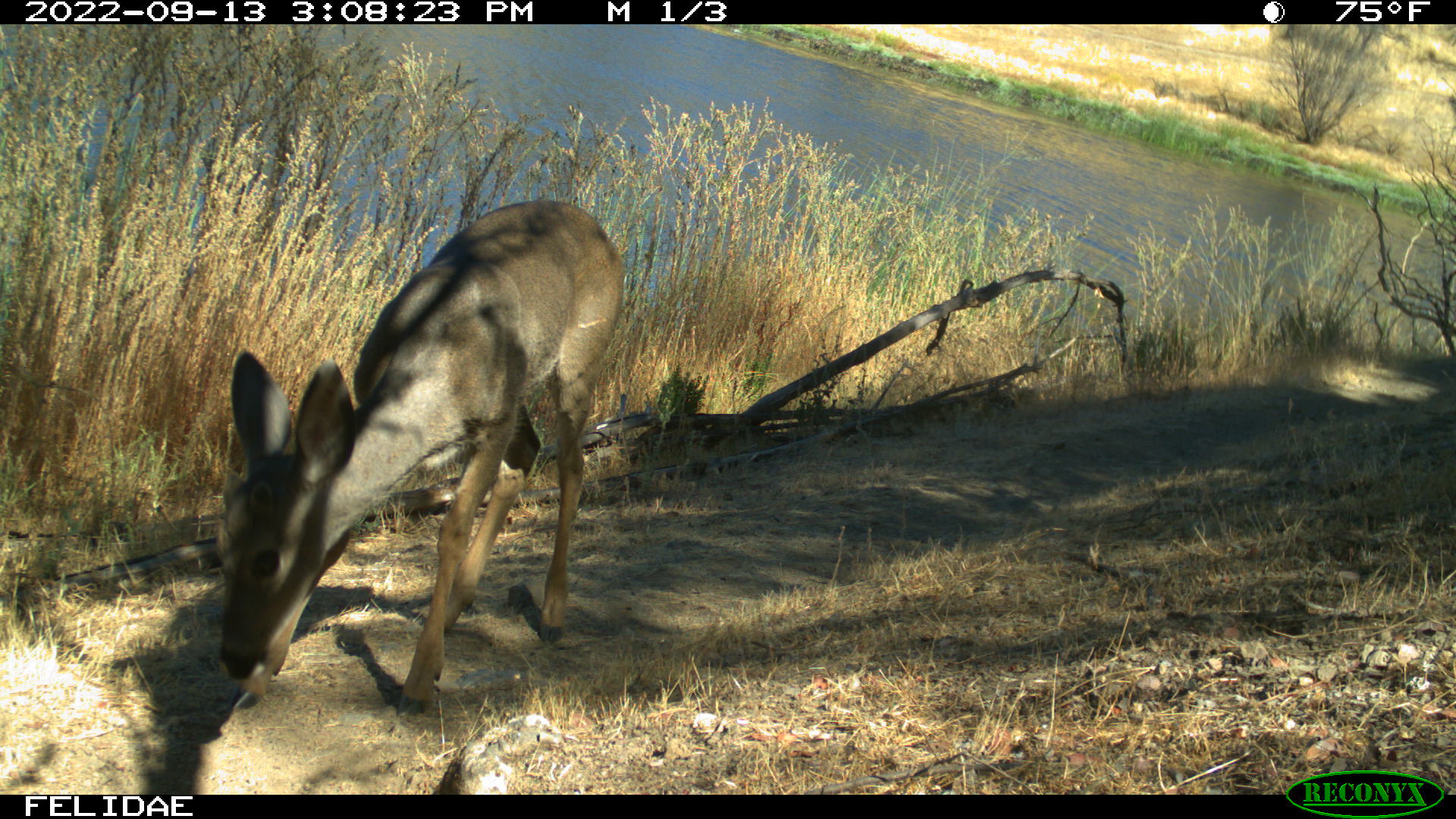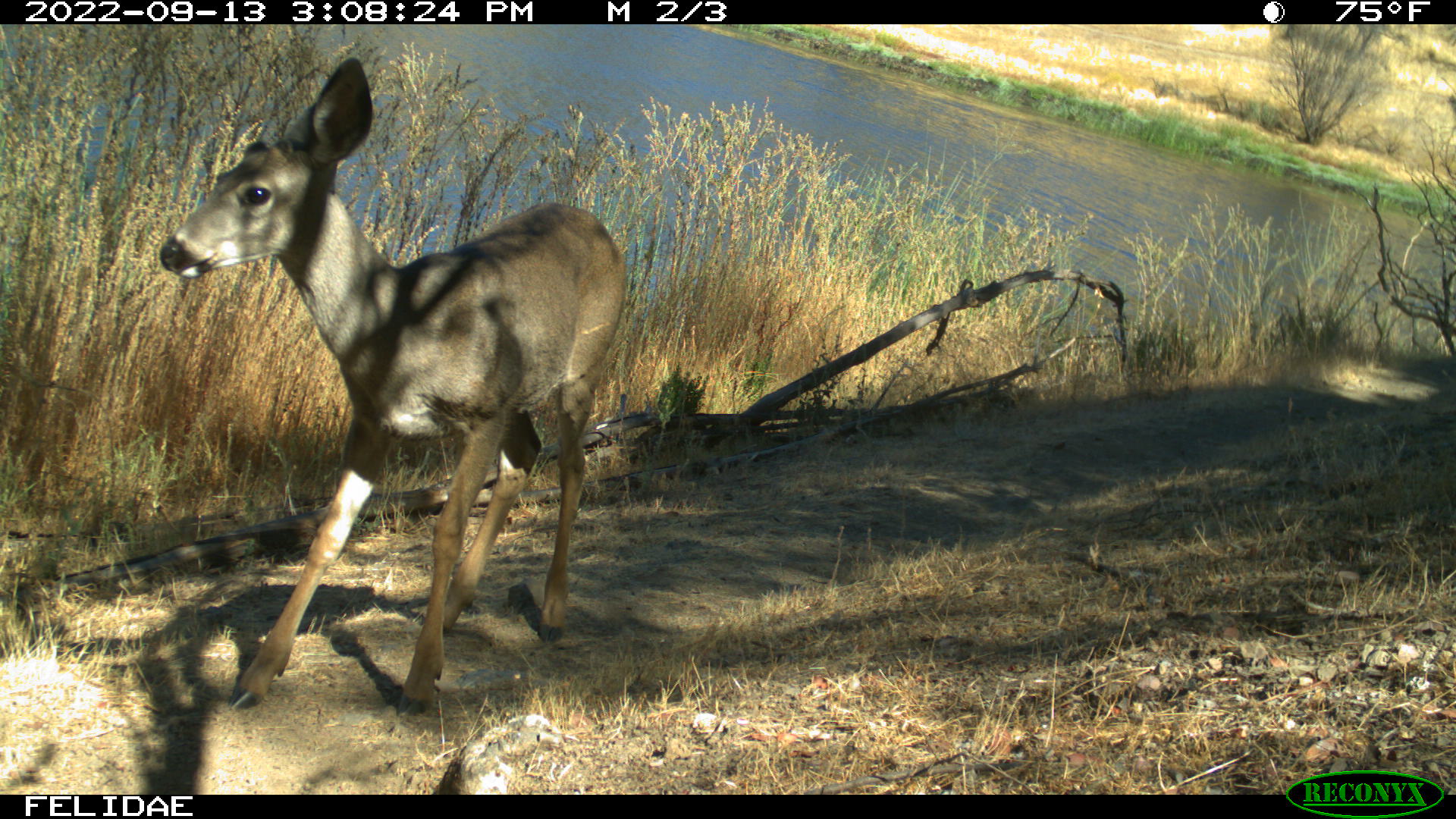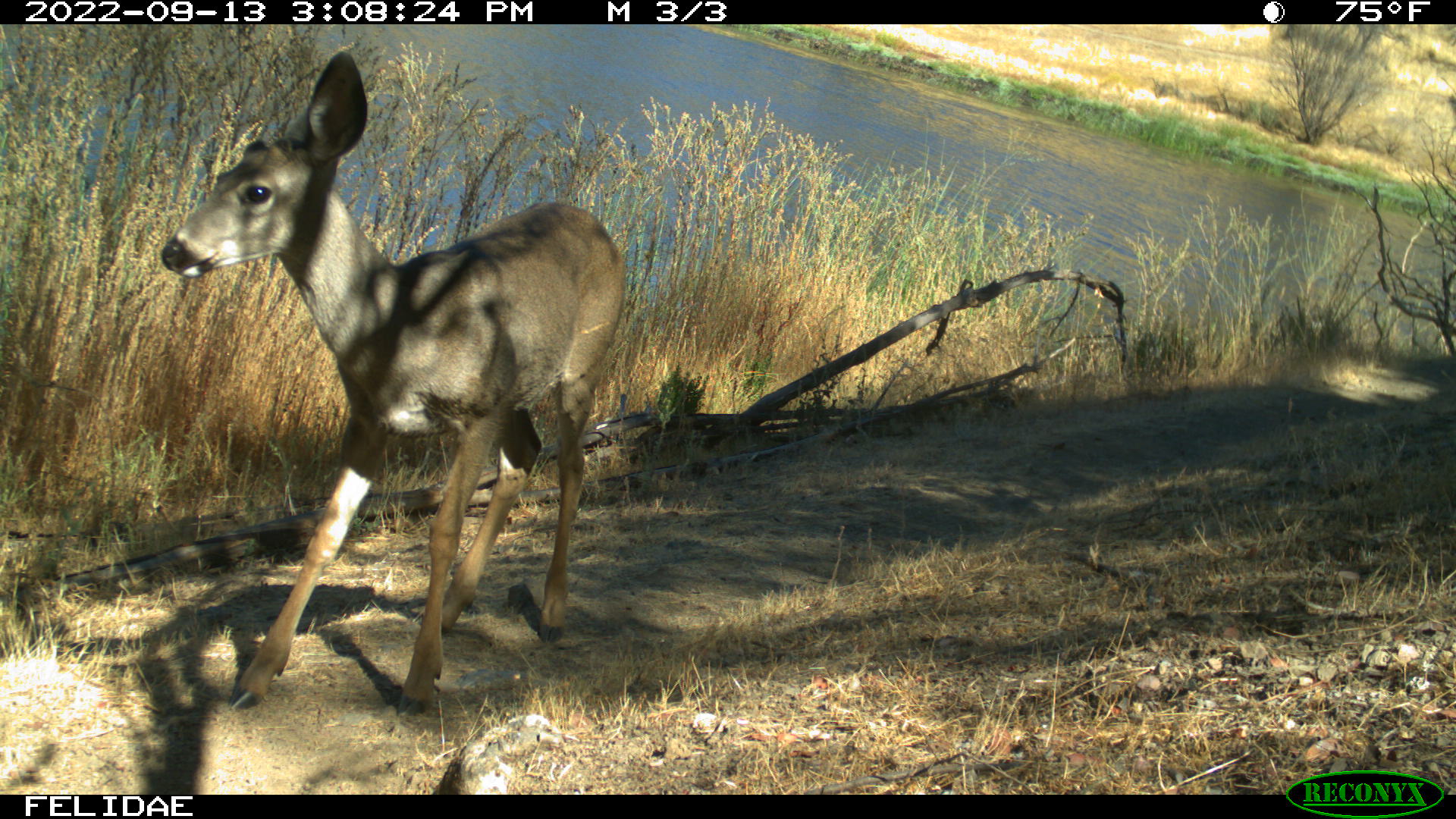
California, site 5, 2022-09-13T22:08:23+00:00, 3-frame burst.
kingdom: Animalia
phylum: Chordata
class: Mammalia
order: Artiodactyla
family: Cervidae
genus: Odocoileus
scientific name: Odocoileus hemionus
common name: mule deer